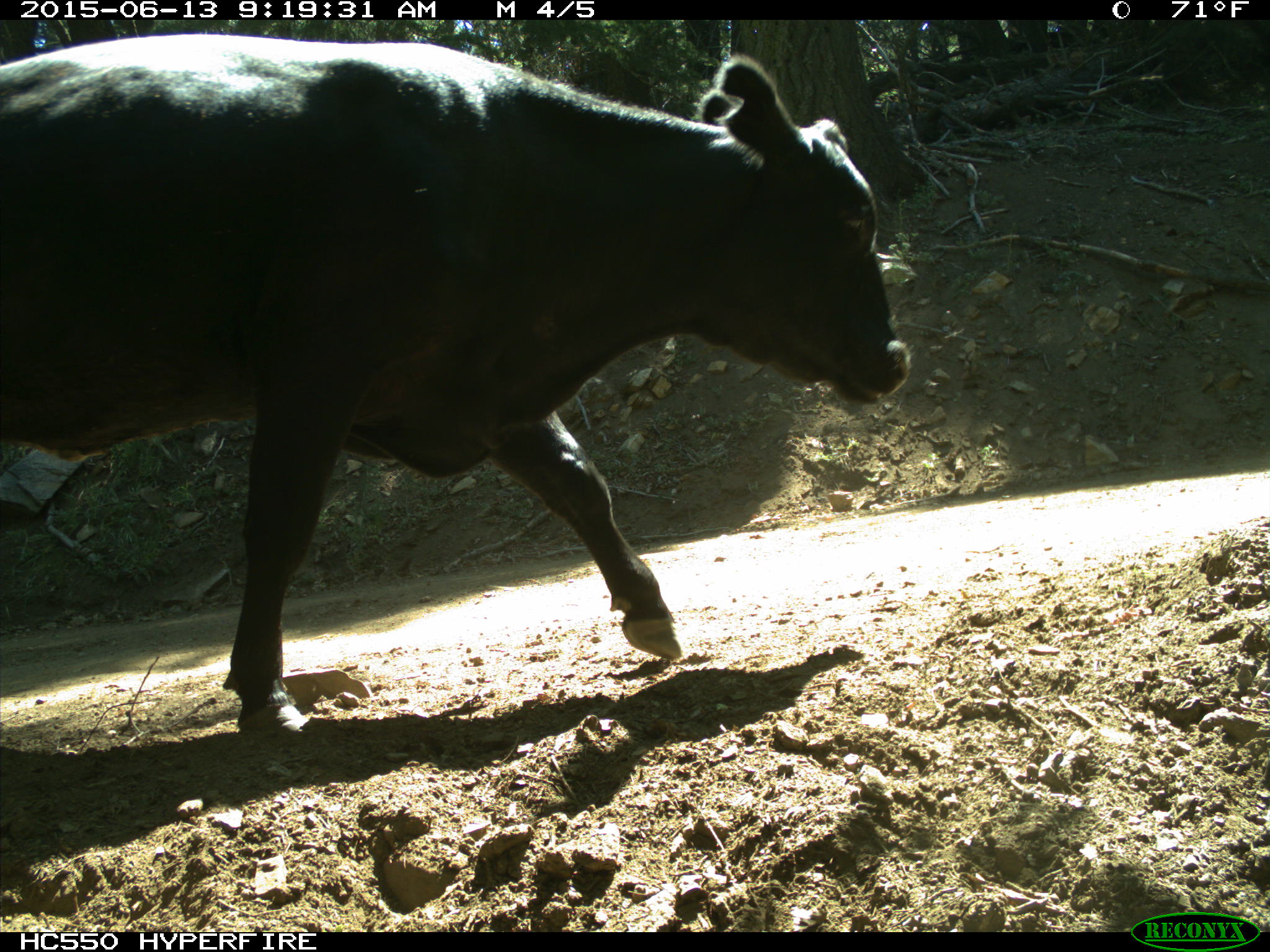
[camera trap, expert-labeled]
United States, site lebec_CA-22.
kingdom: Animalia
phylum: Chordata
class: Mammalia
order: Artiodactyla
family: Bovidae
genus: Bos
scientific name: Bos taurus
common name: domestic cow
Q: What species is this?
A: Bos taurus (domestic cow).